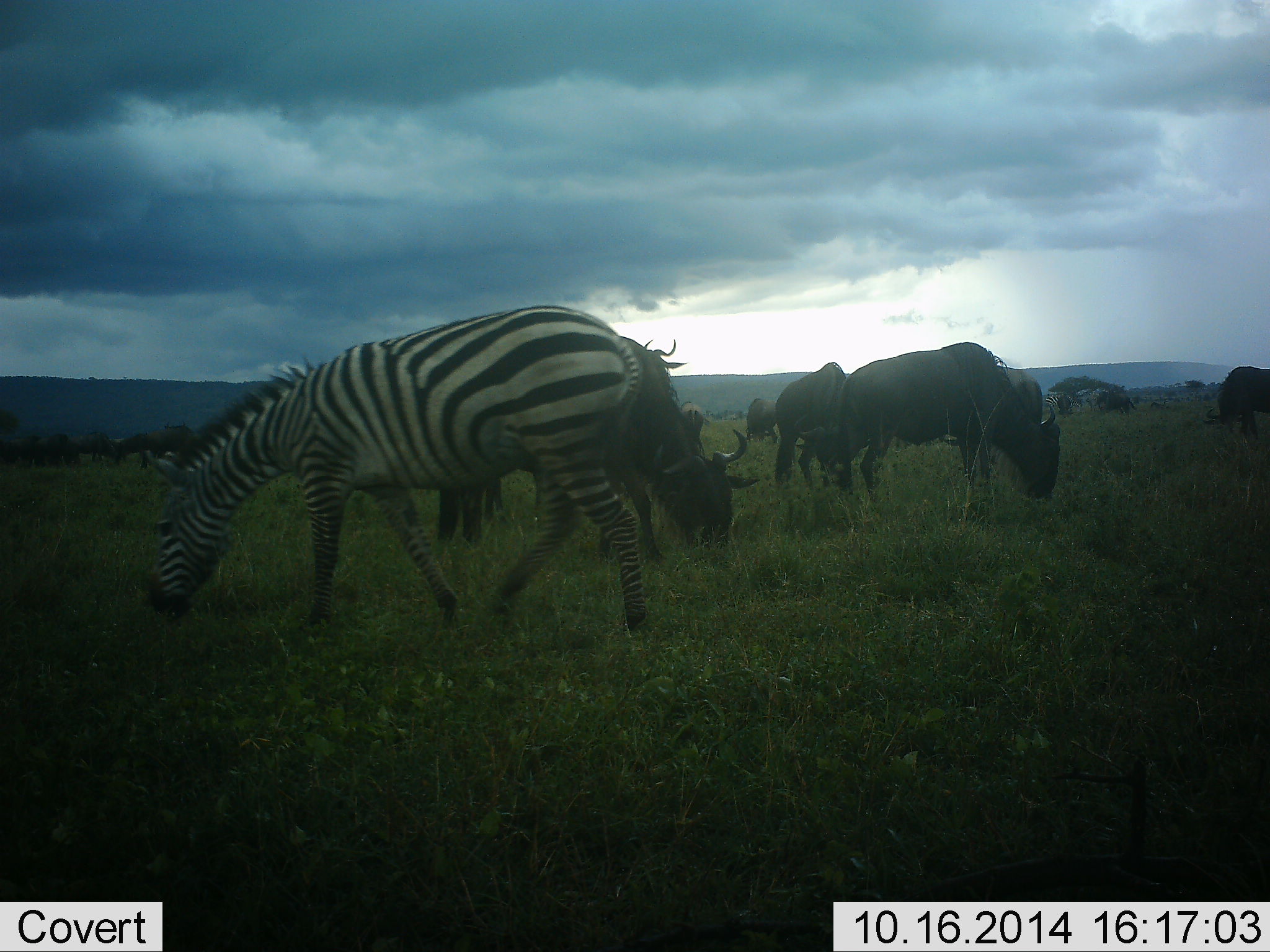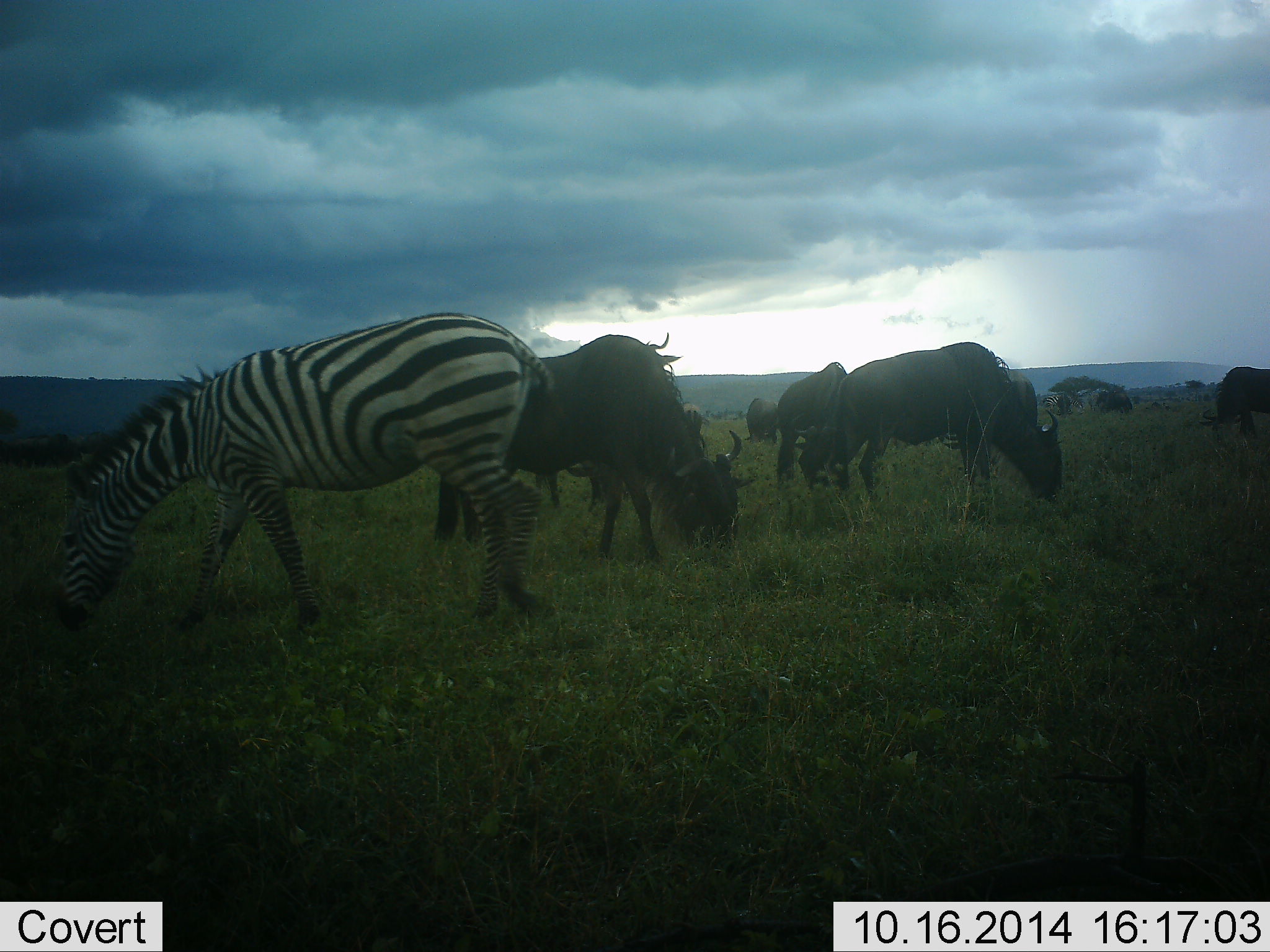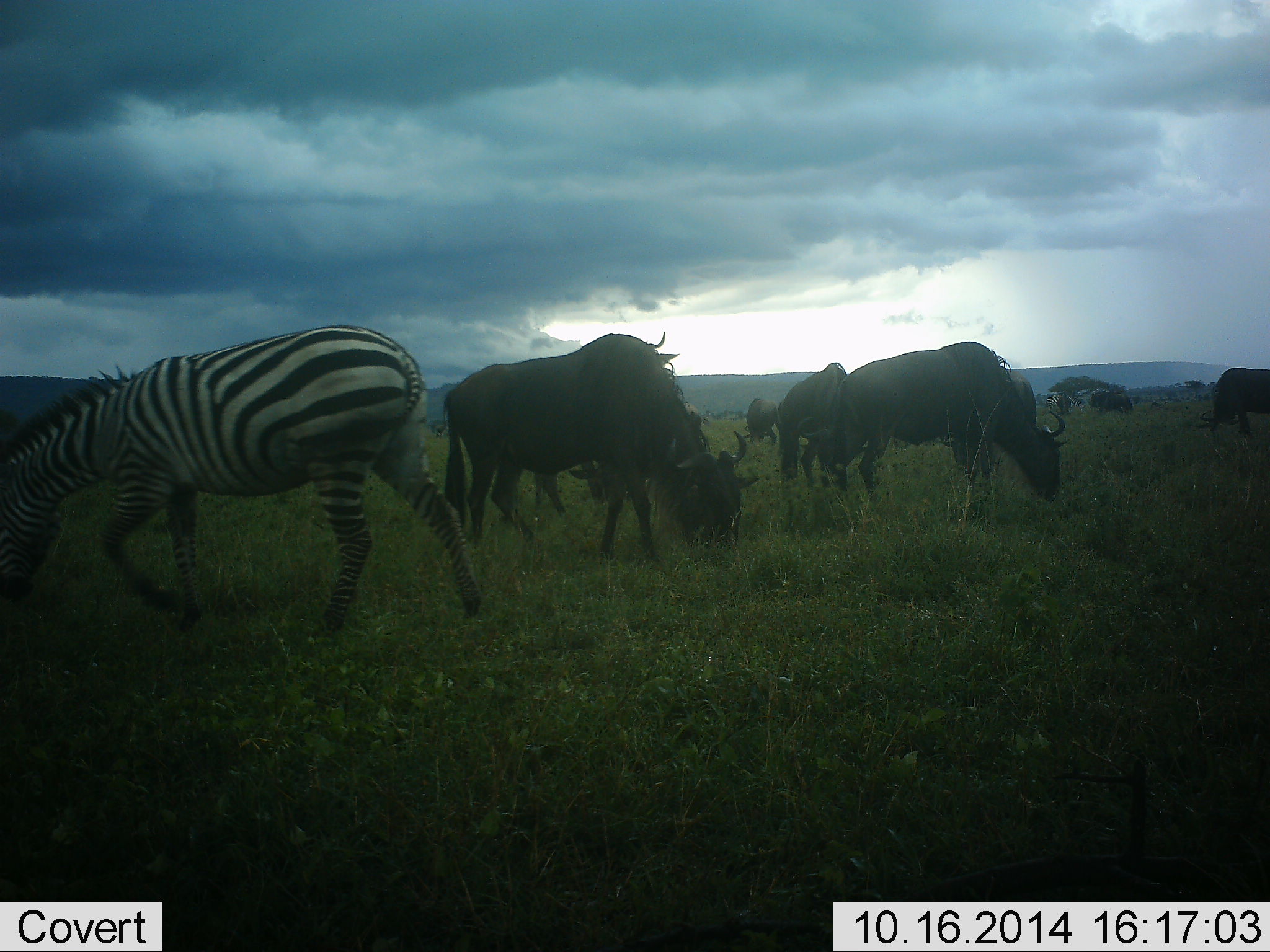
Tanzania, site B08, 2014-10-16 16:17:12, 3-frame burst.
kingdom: Animalia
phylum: Chordata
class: Mammalia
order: Artiodactyla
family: Bovidae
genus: Connochaetes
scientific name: Connochaetes taurinus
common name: blue wildebeest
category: wildebeest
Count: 6.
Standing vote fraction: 0%.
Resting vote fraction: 0%.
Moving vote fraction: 10%.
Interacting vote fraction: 0%.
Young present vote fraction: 0%.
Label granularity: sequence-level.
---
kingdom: Animalia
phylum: Chordata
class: Mammalia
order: Perissodactyla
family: Equidae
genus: Equus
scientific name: Equus quagga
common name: plains zebra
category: zebra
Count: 1.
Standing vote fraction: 9%.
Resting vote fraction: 0%.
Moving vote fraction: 36%.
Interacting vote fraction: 0%.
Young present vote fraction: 0%.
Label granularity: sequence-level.